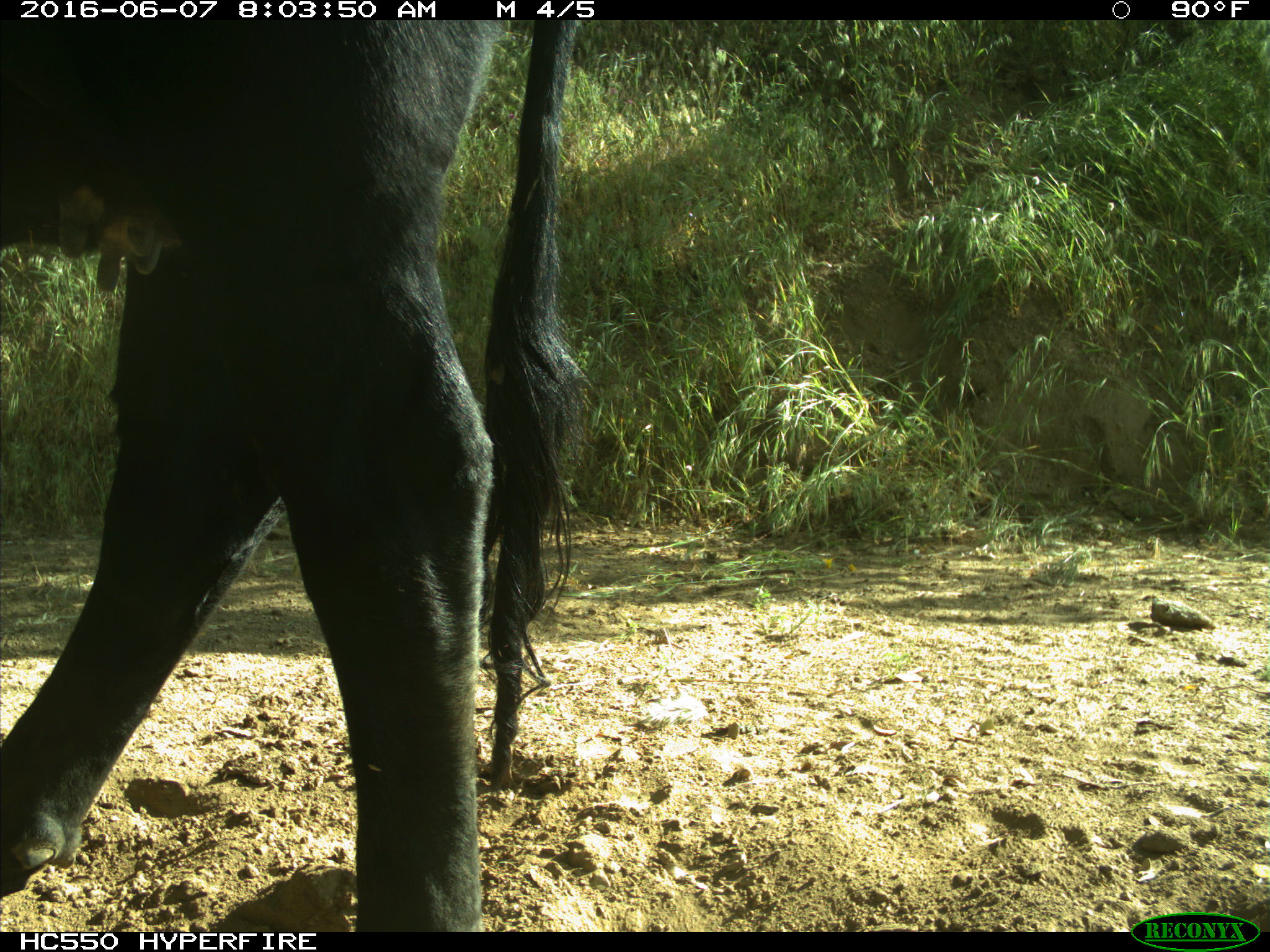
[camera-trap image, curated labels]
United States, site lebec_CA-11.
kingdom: Animalia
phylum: Chordata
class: Mammalia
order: Artiodactyla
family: Bovidae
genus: Bos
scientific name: Bos taurus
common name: domestic cow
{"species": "Bos taurus (domestic cow)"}